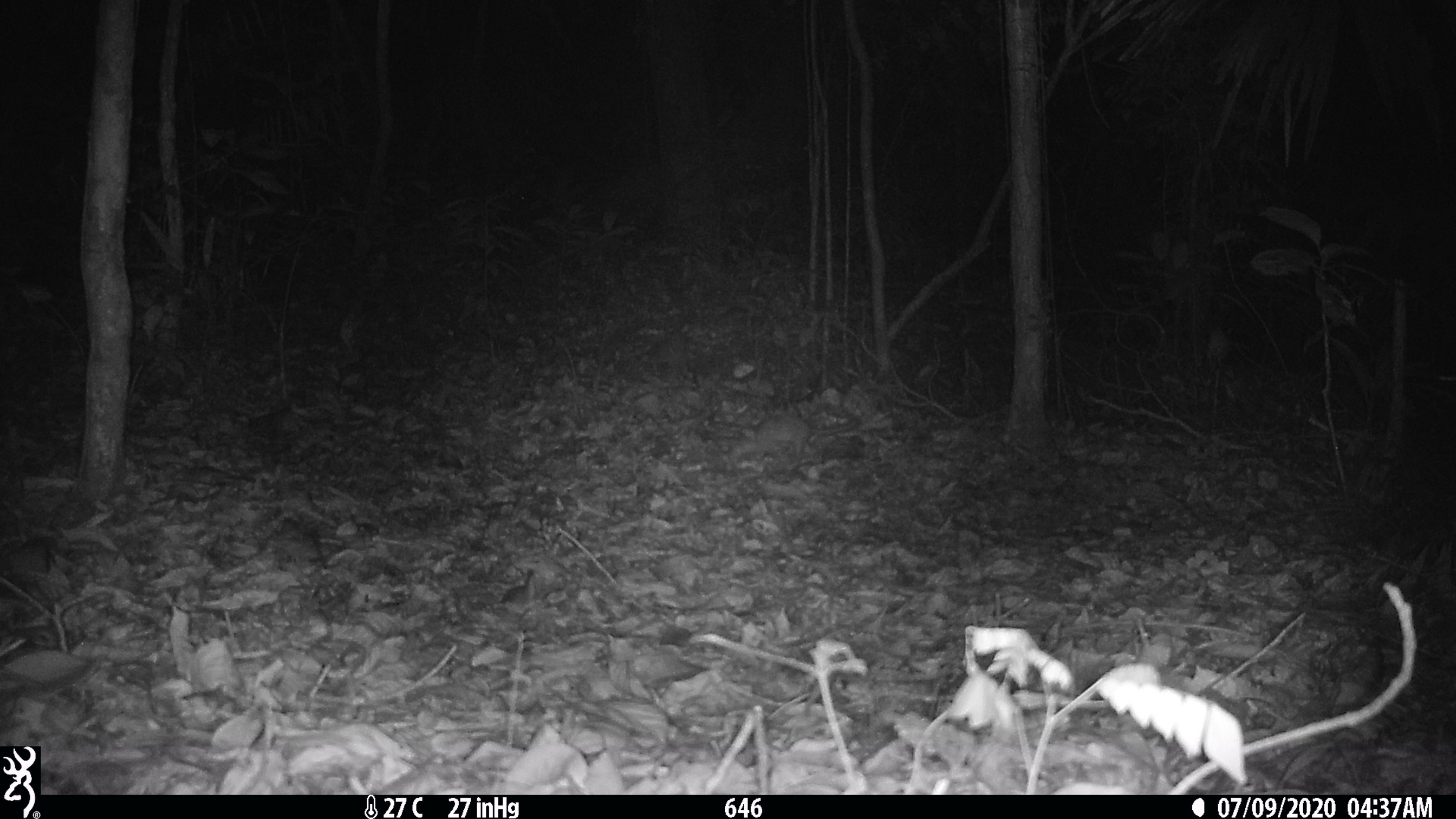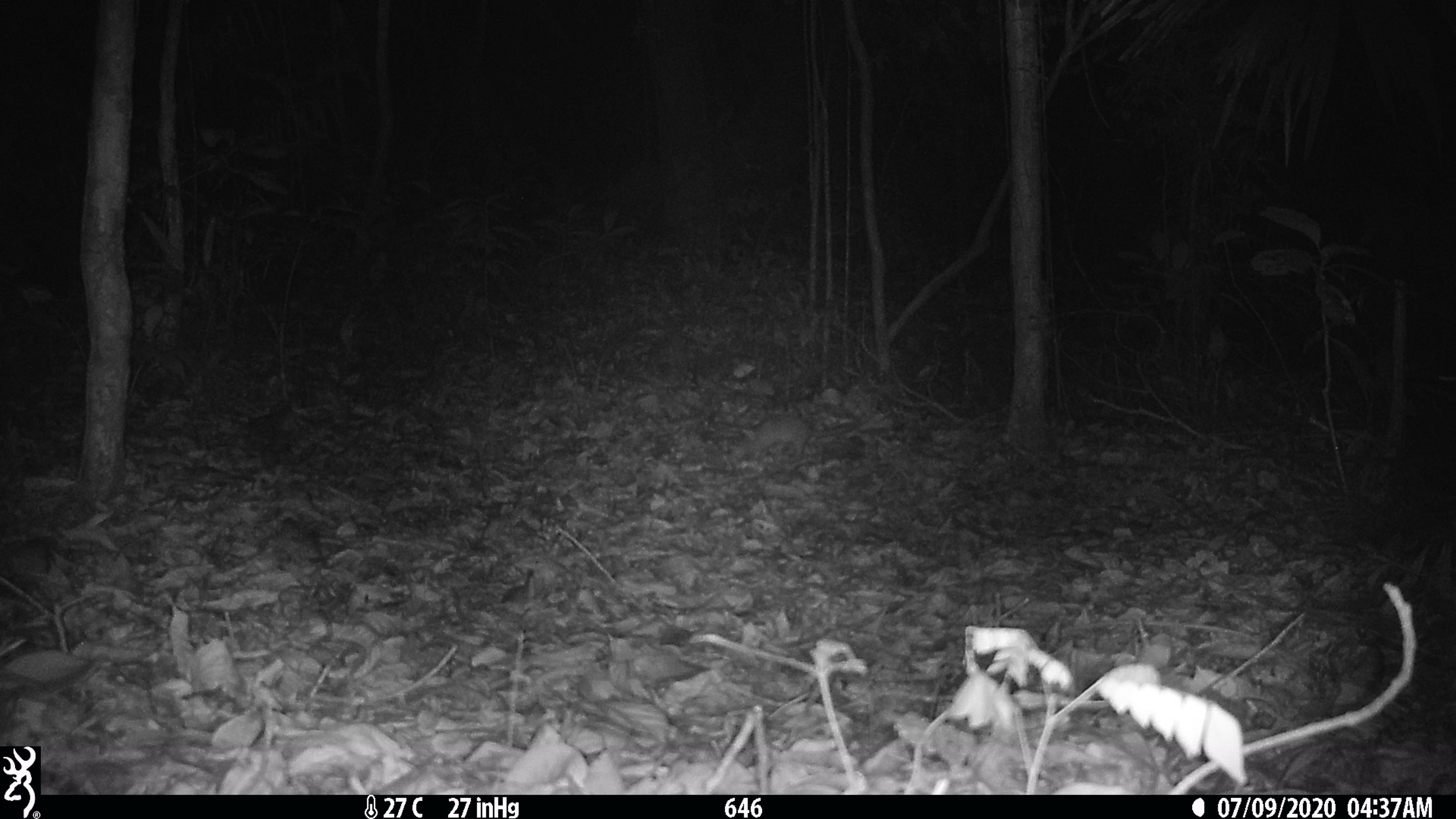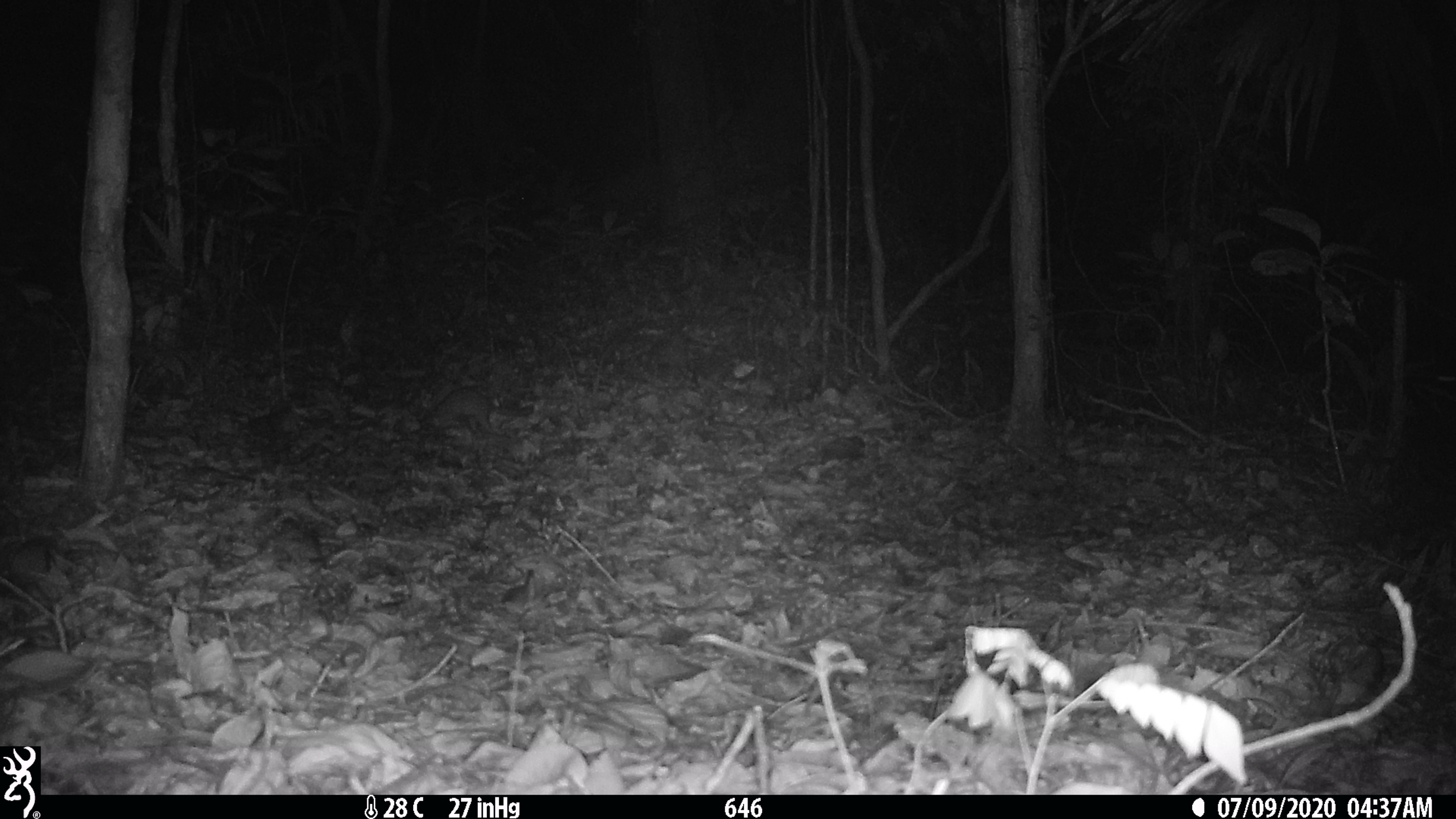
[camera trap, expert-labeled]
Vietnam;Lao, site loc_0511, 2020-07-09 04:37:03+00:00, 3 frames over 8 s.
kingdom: Animalia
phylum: Chordata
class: Mammalia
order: Carnivora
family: Mustelidae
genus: Melogale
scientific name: Melogale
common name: ferret badger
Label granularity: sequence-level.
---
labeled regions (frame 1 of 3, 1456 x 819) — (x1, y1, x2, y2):
ferret badger: (730, 414, 859, 471)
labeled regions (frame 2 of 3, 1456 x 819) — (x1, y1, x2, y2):
ferret badger: (730, 414, 859, 471)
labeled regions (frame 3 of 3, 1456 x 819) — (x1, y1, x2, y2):
ferret badger: (429, 388, 532, 438)